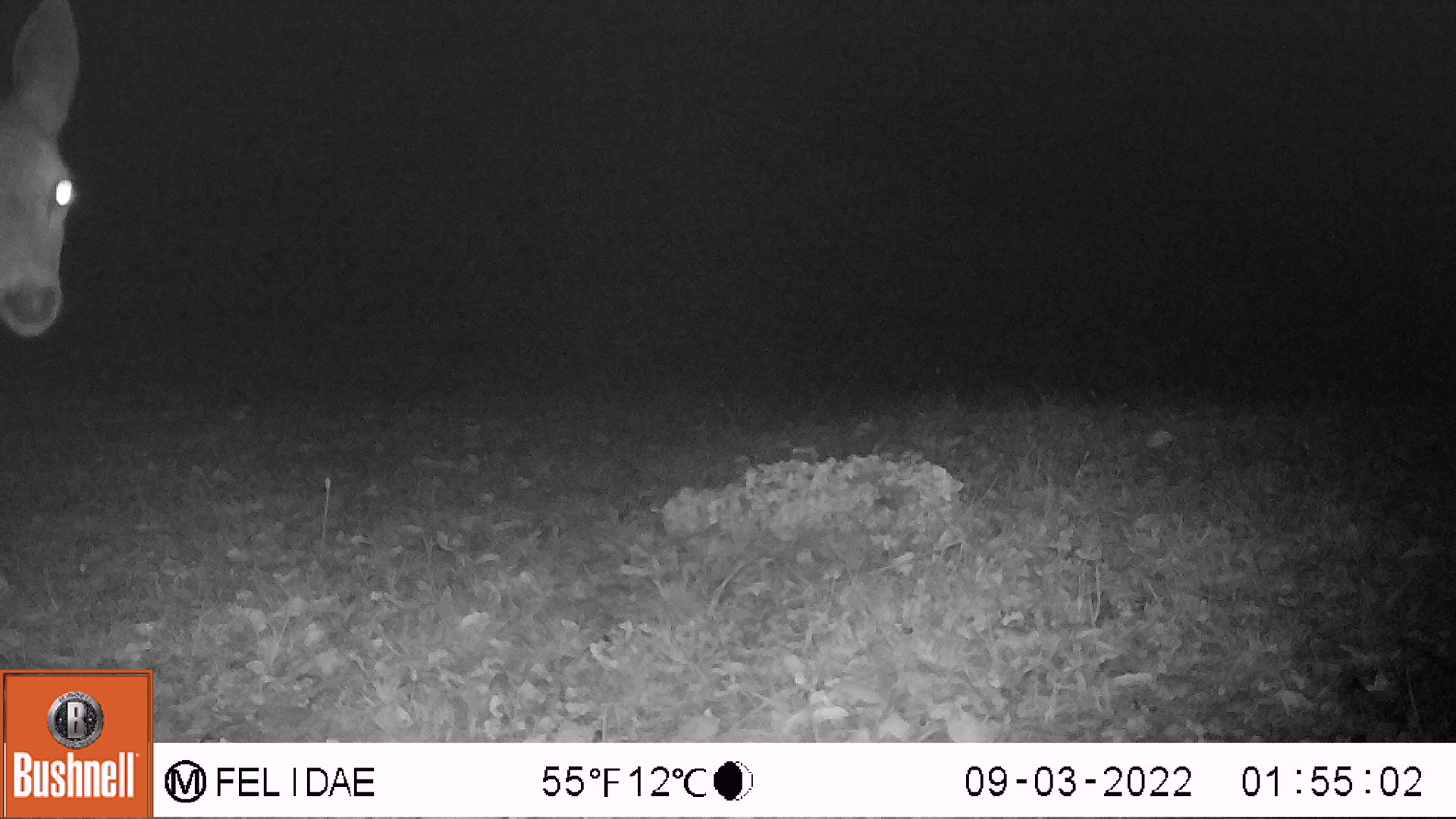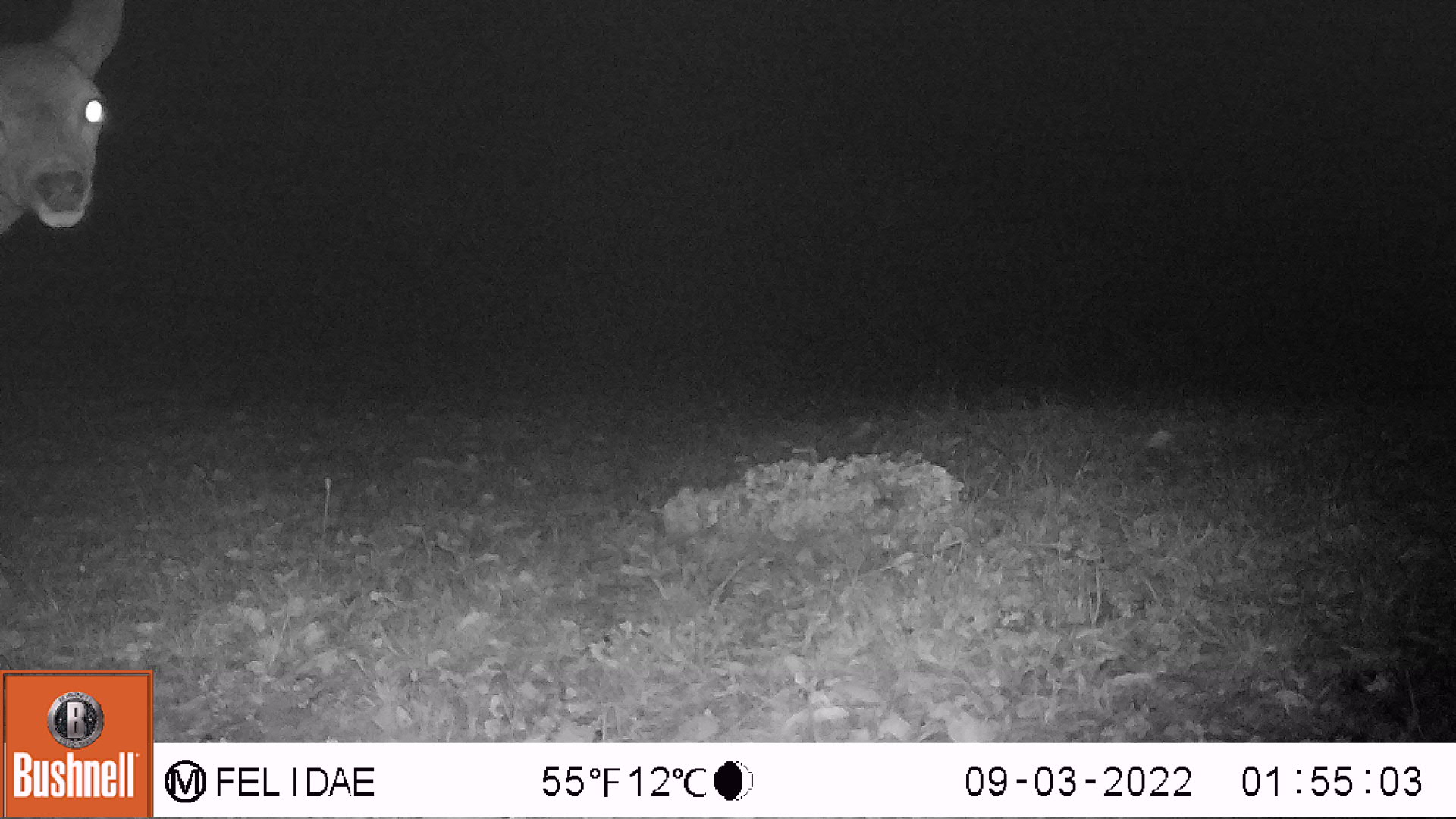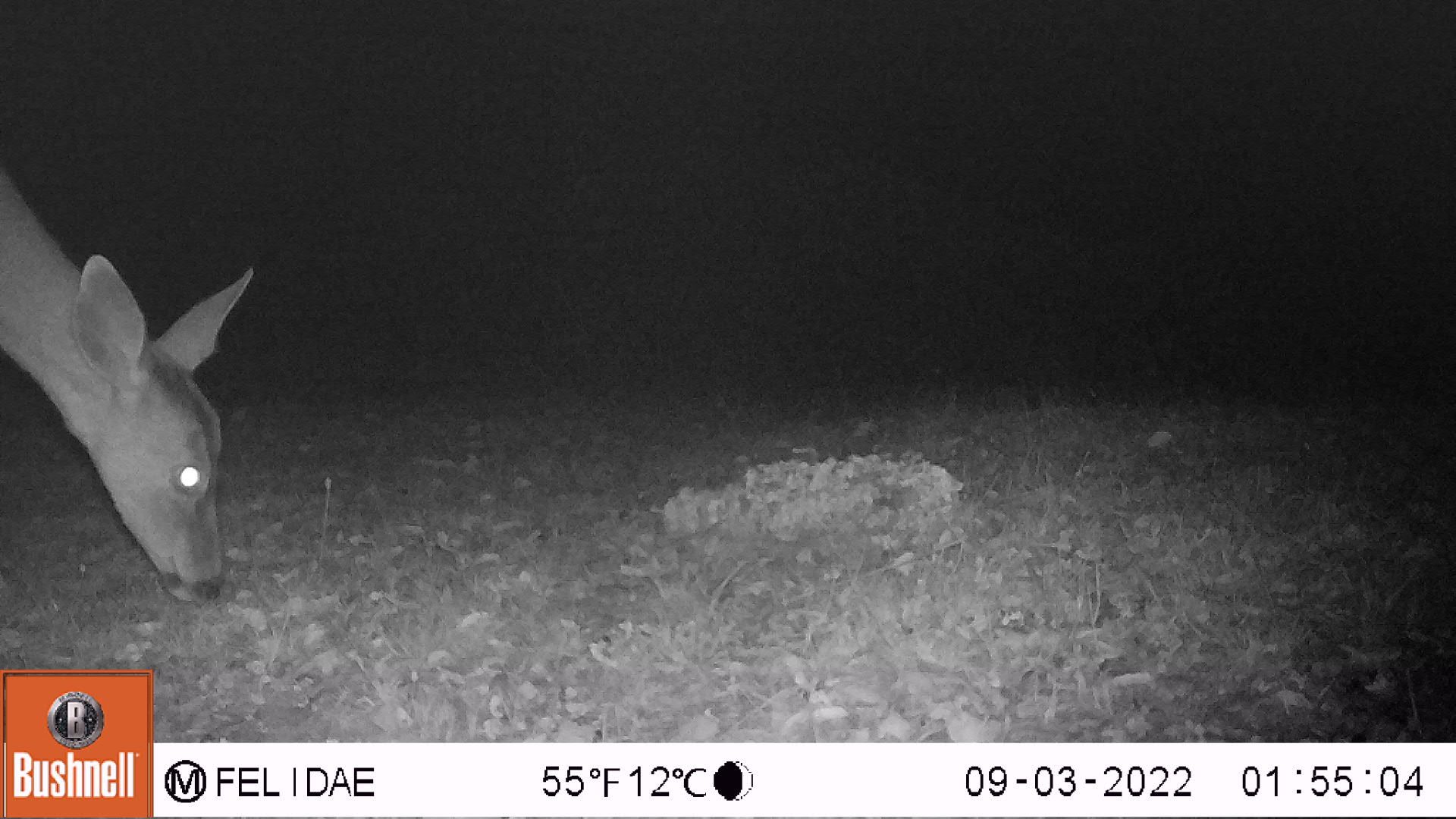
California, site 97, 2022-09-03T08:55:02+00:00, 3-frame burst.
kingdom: Animalia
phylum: Chordata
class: Mammalia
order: Artiodactyla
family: Cervidae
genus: Odocoileus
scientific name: Odocoileus hemionus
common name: mule deer